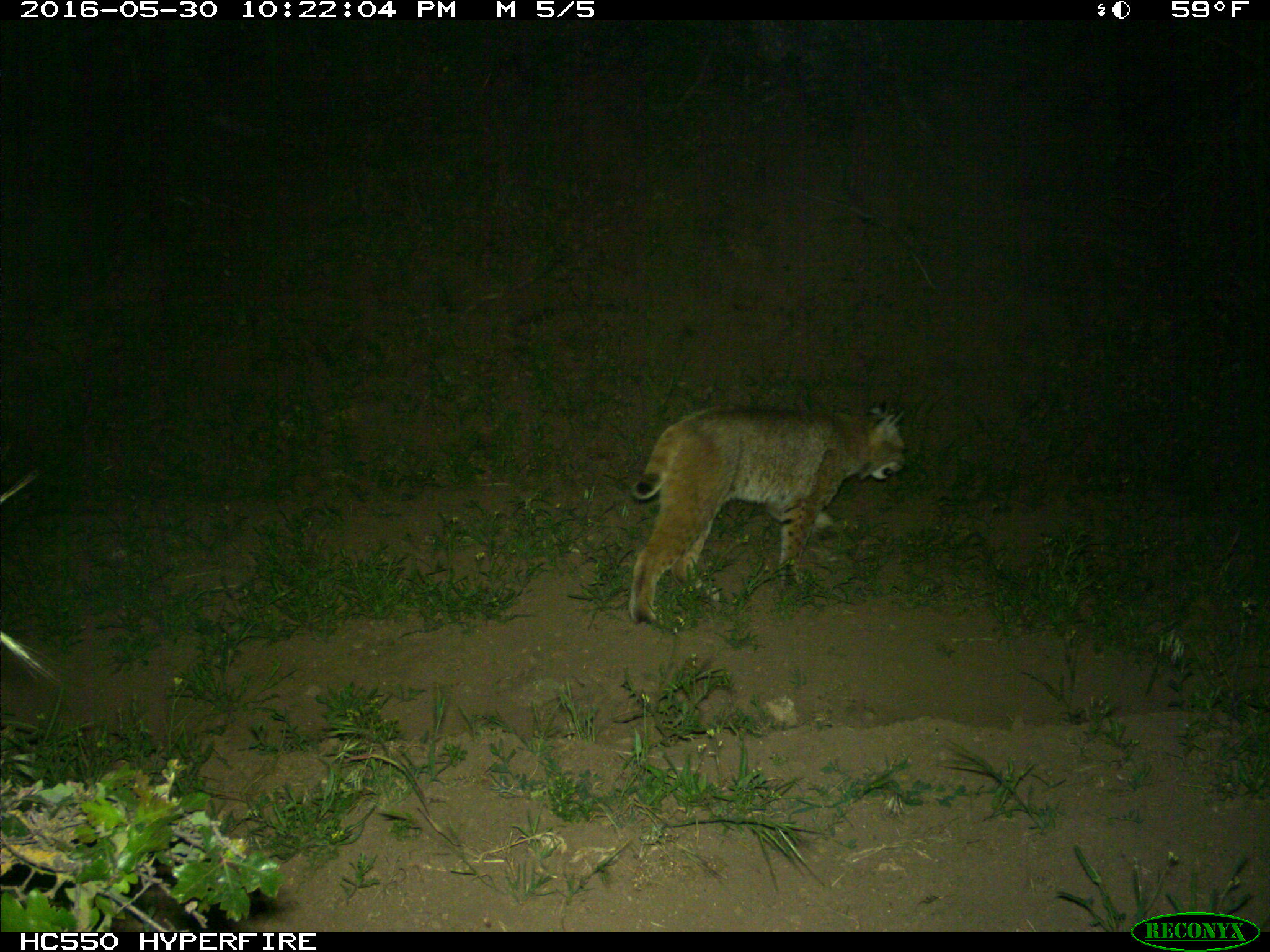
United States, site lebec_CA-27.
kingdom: Animalia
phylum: Chordata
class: Mammalia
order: Carnivora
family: Felidae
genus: Lynx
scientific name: Lynx rufus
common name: bobcat